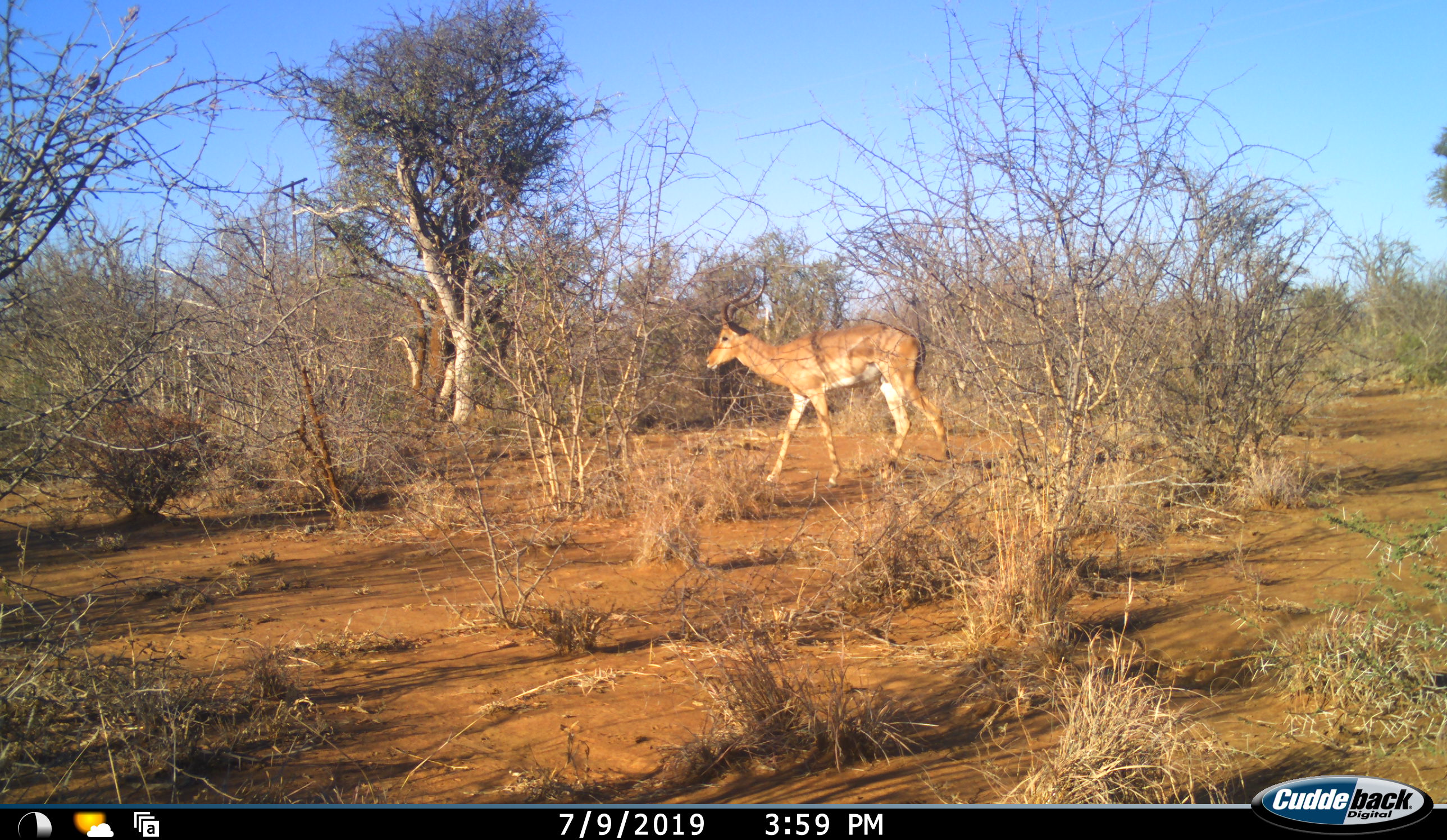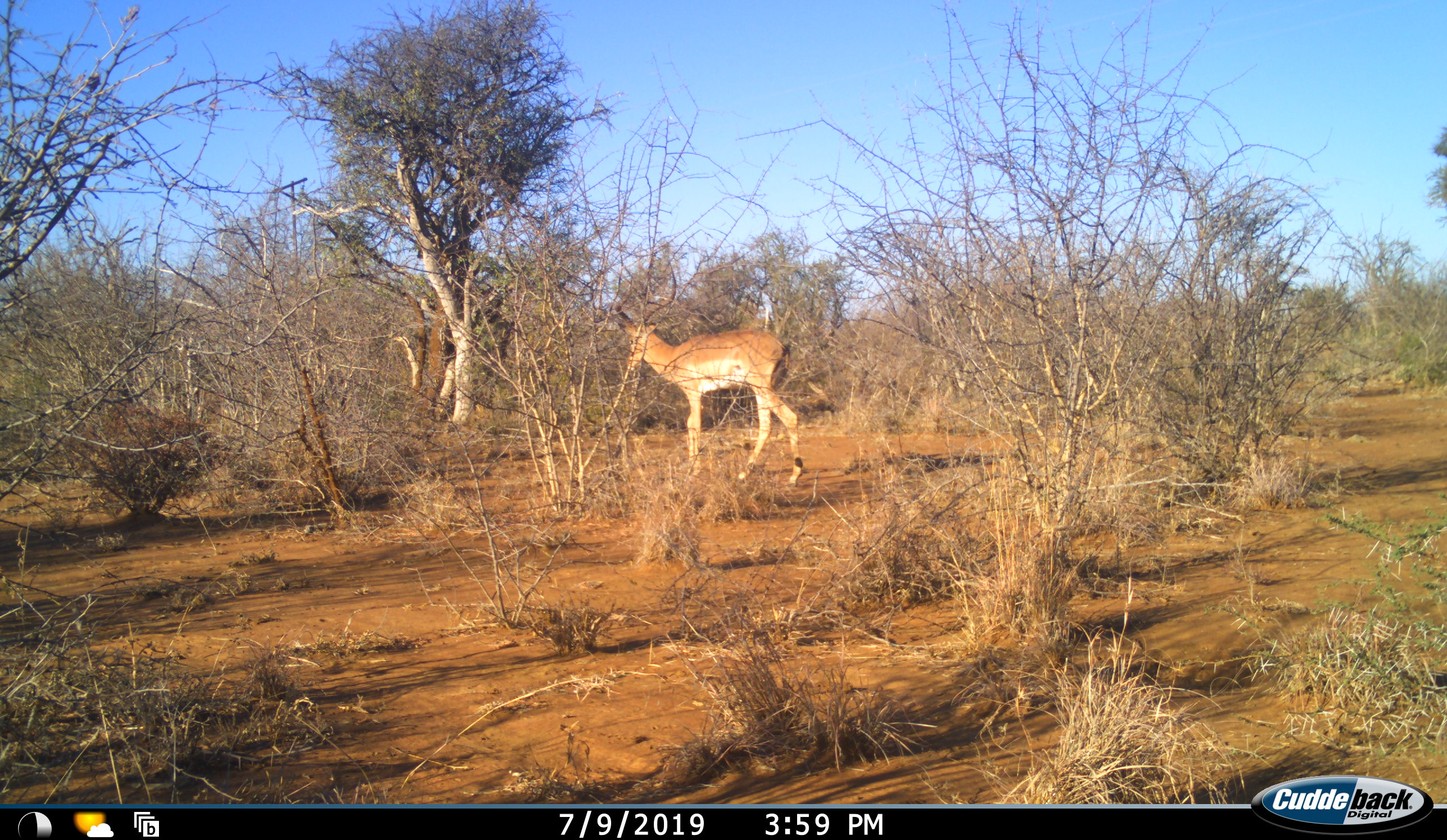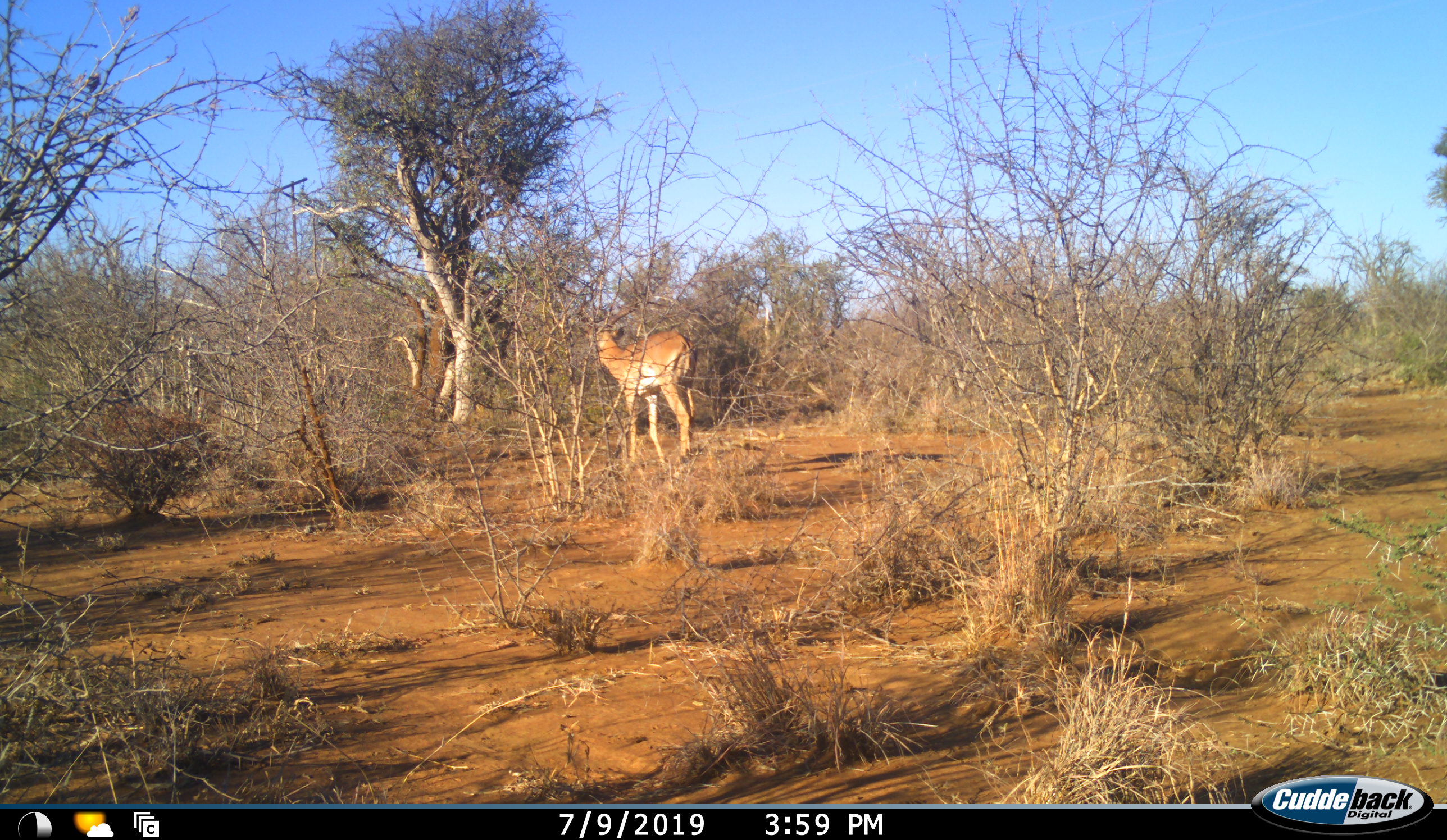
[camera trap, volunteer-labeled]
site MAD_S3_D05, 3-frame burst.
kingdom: Animalia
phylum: Chordata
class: Mammalia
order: Artiodactyla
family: Bovidae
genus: Aepyceros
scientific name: Aepyceros melampus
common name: impala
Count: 1.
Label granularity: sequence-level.